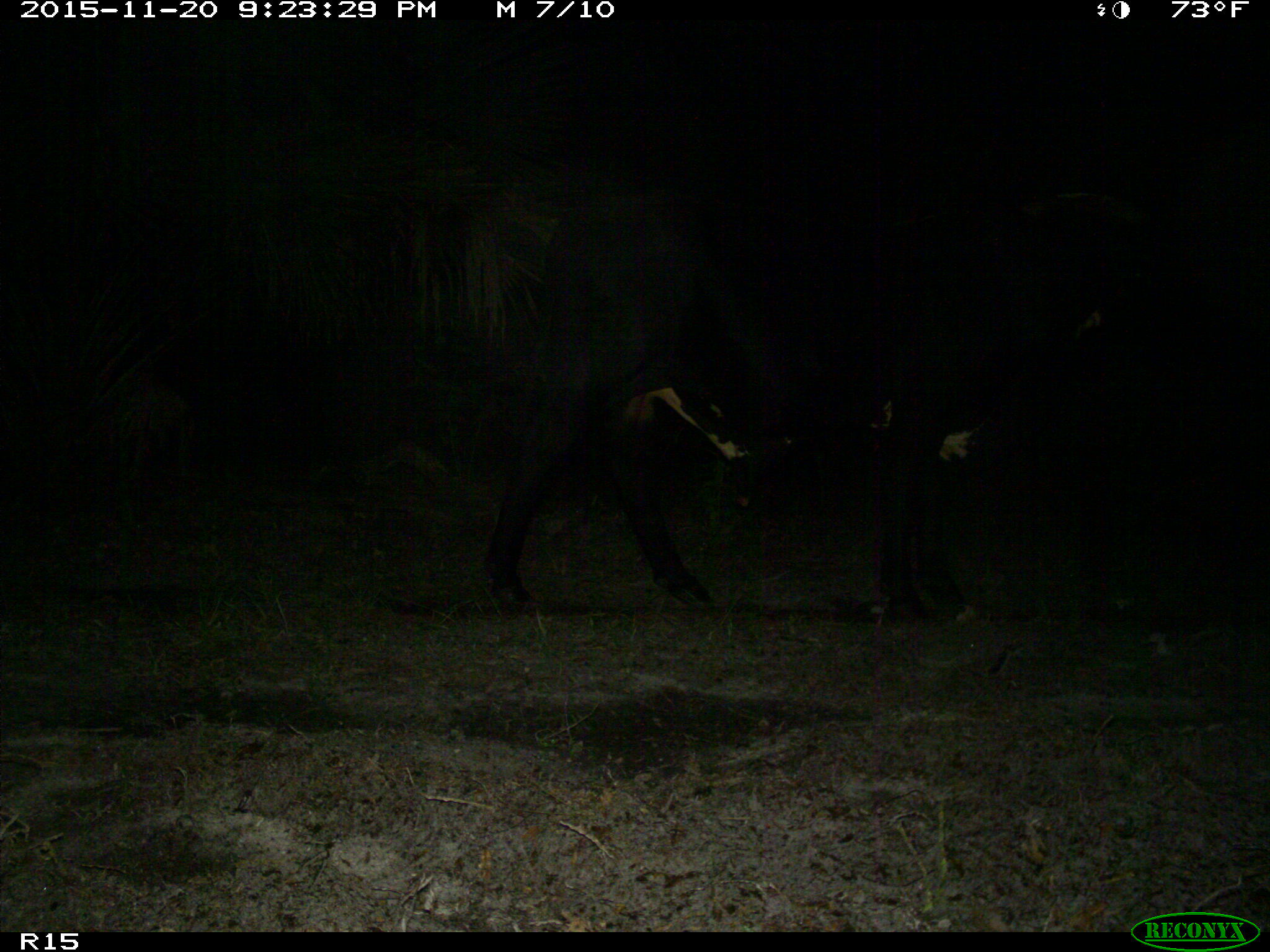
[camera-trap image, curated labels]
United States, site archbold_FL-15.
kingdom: Animalia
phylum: Chordata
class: Mammalia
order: Artiodactyla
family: Bovidae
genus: Bos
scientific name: Bos taurus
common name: domestic cow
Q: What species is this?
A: Bos taurus (domestic cow).